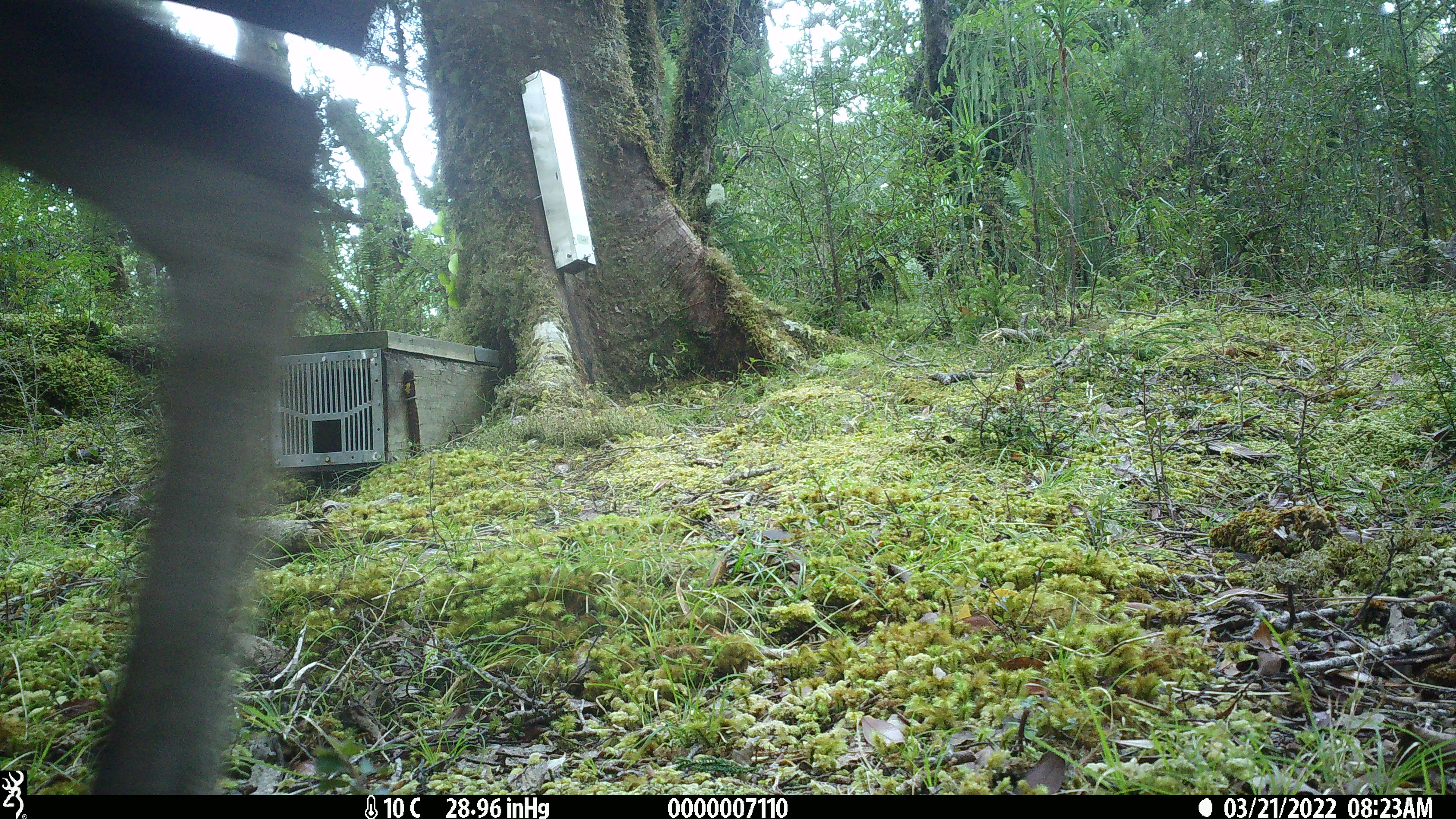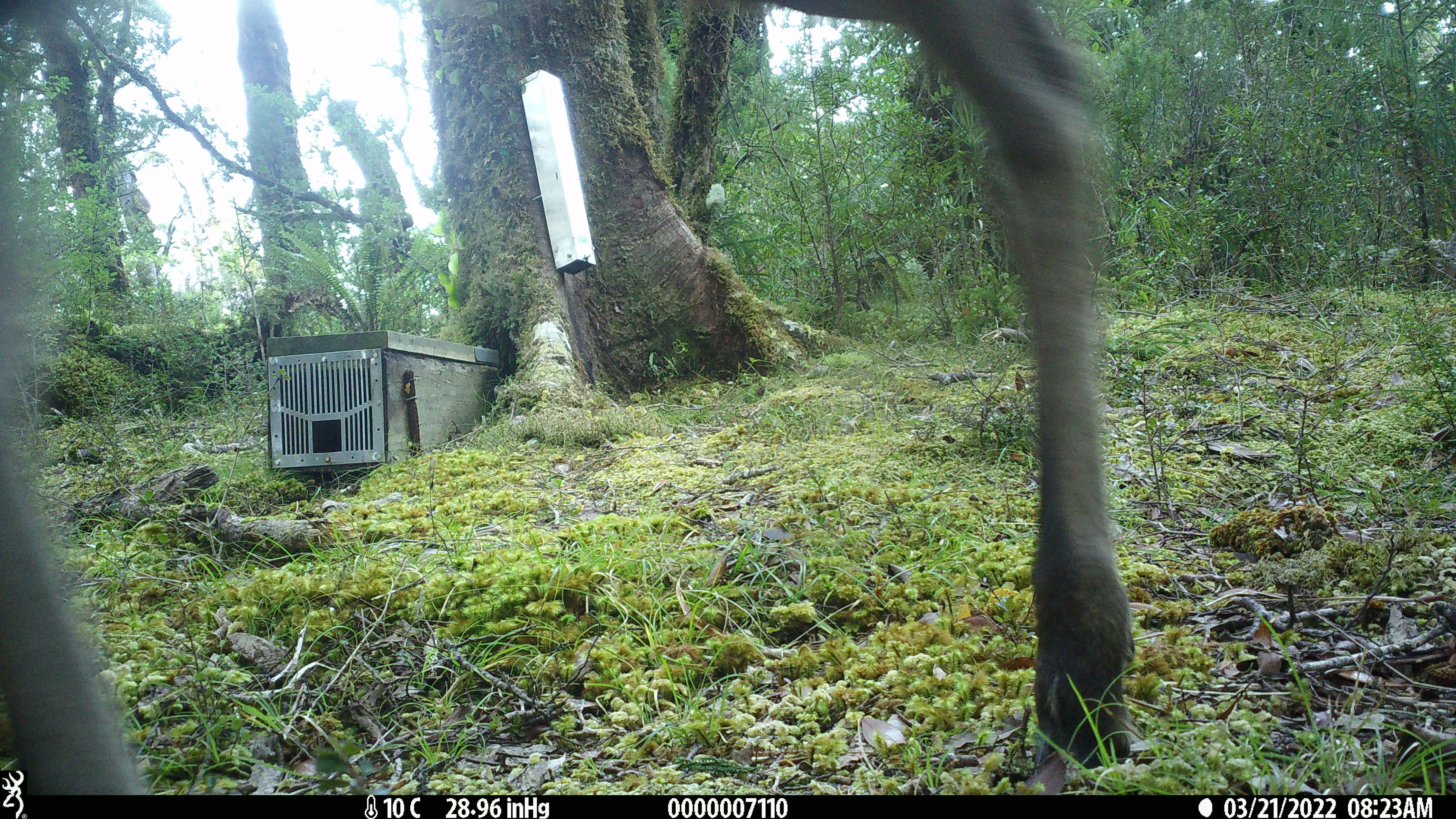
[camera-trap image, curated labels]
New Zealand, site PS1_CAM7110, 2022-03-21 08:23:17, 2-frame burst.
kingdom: Animalia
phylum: Chordata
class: Mammalia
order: Artiodactyla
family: Cervidae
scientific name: Cervidae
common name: deer